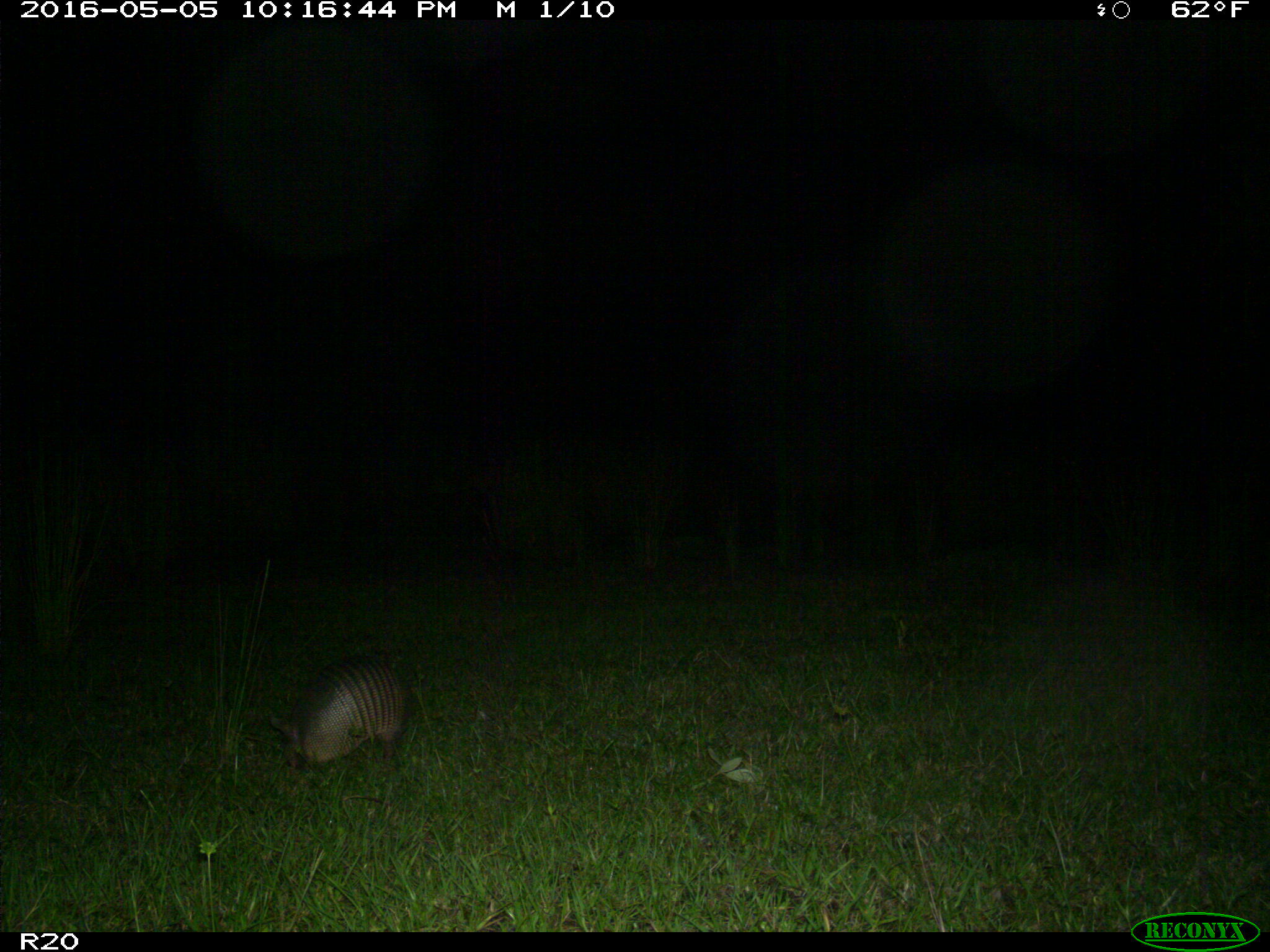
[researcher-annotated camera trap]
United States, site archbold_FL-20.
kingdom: Animalia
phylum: Chordata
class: Mammalia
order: Cingulata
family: Dasypodidae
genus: Dasypus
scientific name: Dasypus novemcinctus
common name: nine-banded armadillo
Dasypus novemcinctus (nine-banded armadillo).